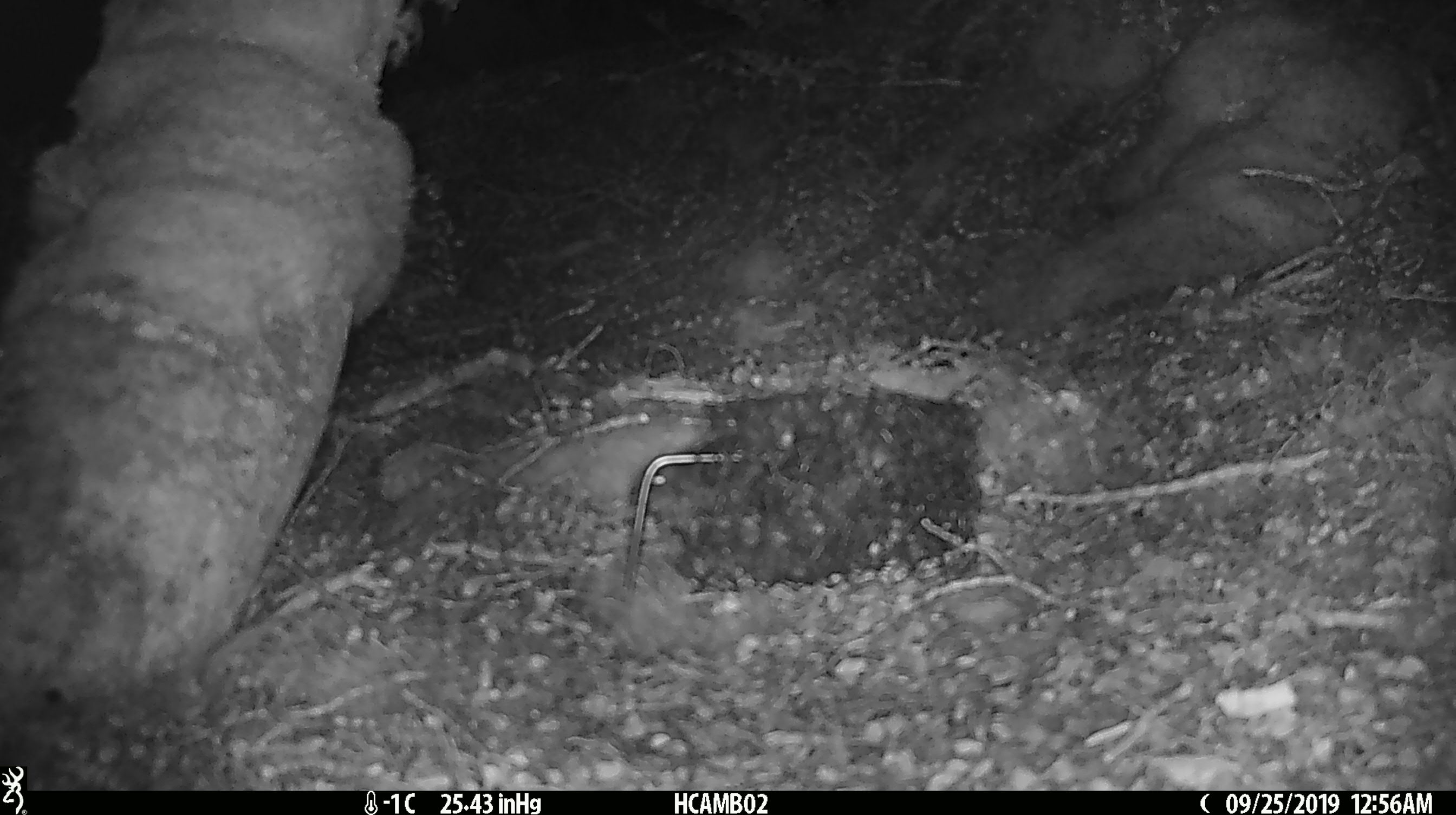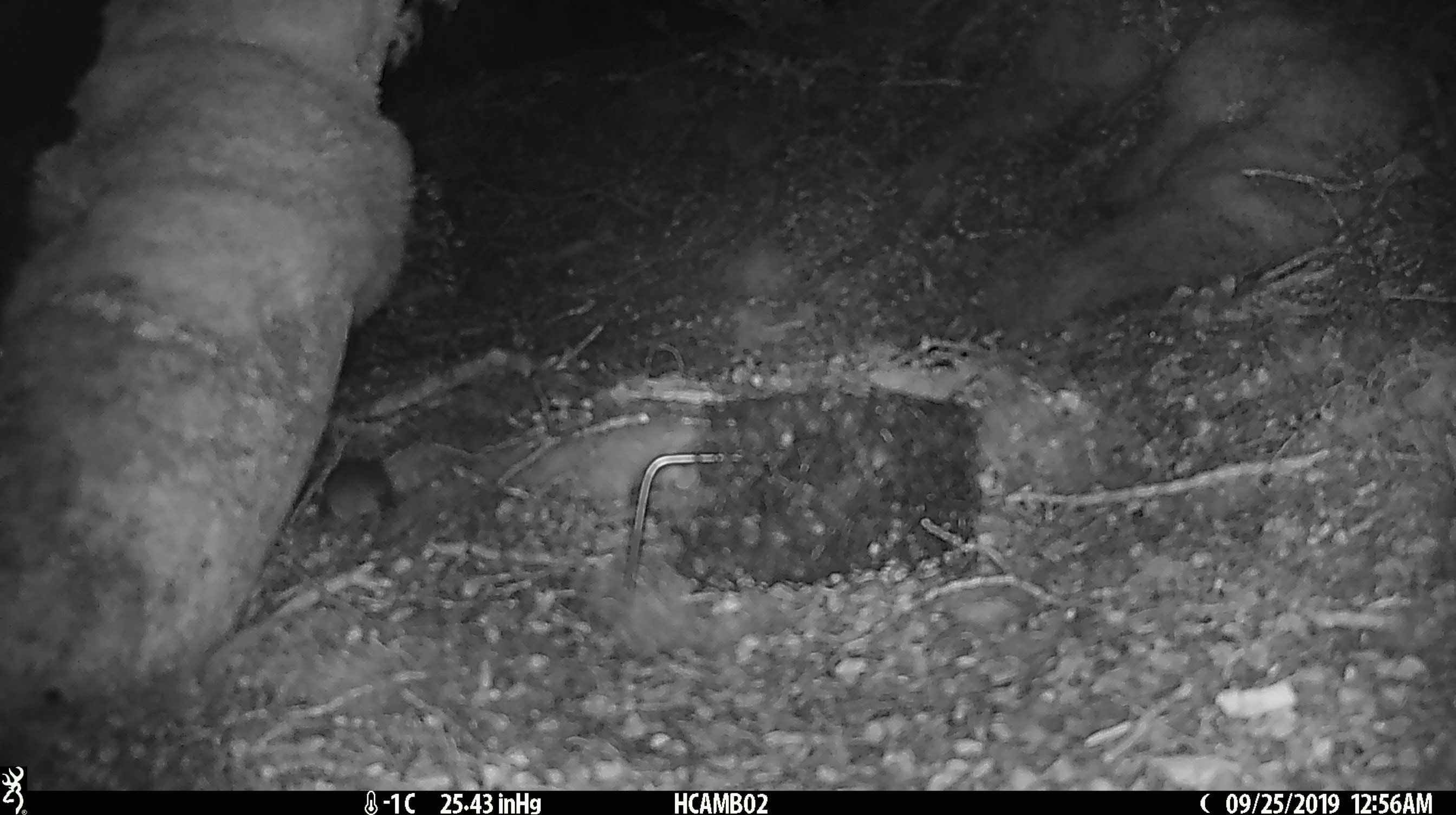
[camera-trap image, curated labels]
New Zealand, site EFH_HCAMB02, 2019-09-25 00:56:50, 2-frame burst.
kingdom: Animalia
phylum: Chordata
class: Mammalia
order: Rodentia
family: Muridae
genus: Mus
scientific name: Mus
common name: mouse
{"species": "mouse (Mus)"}